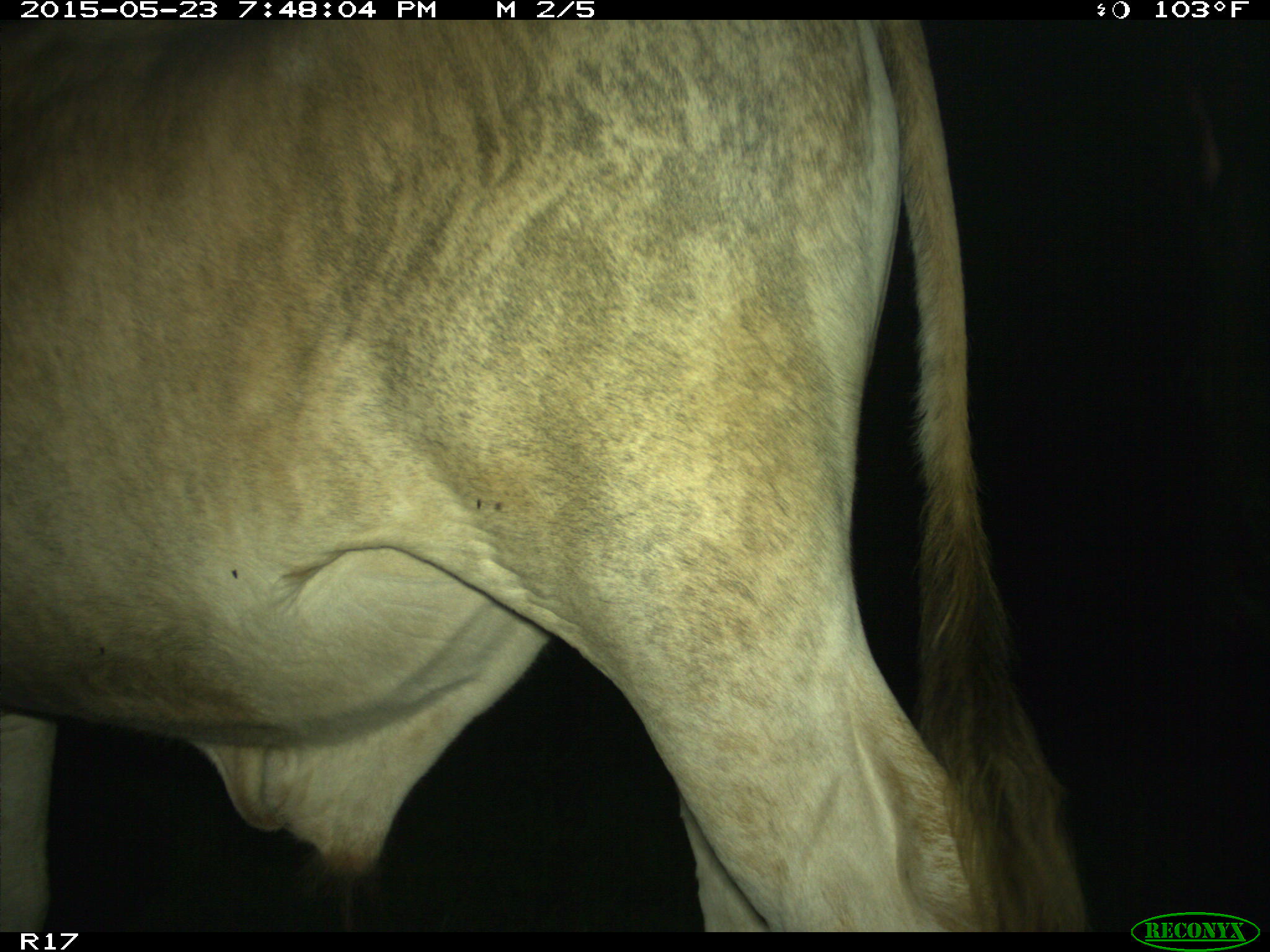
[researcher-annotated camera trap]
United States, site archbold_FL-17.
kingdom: Animalia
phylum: Chordata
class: Mammalia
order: Artiodactyla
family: Bovidae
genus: Bos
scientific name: Bos taurus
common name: domestic cow